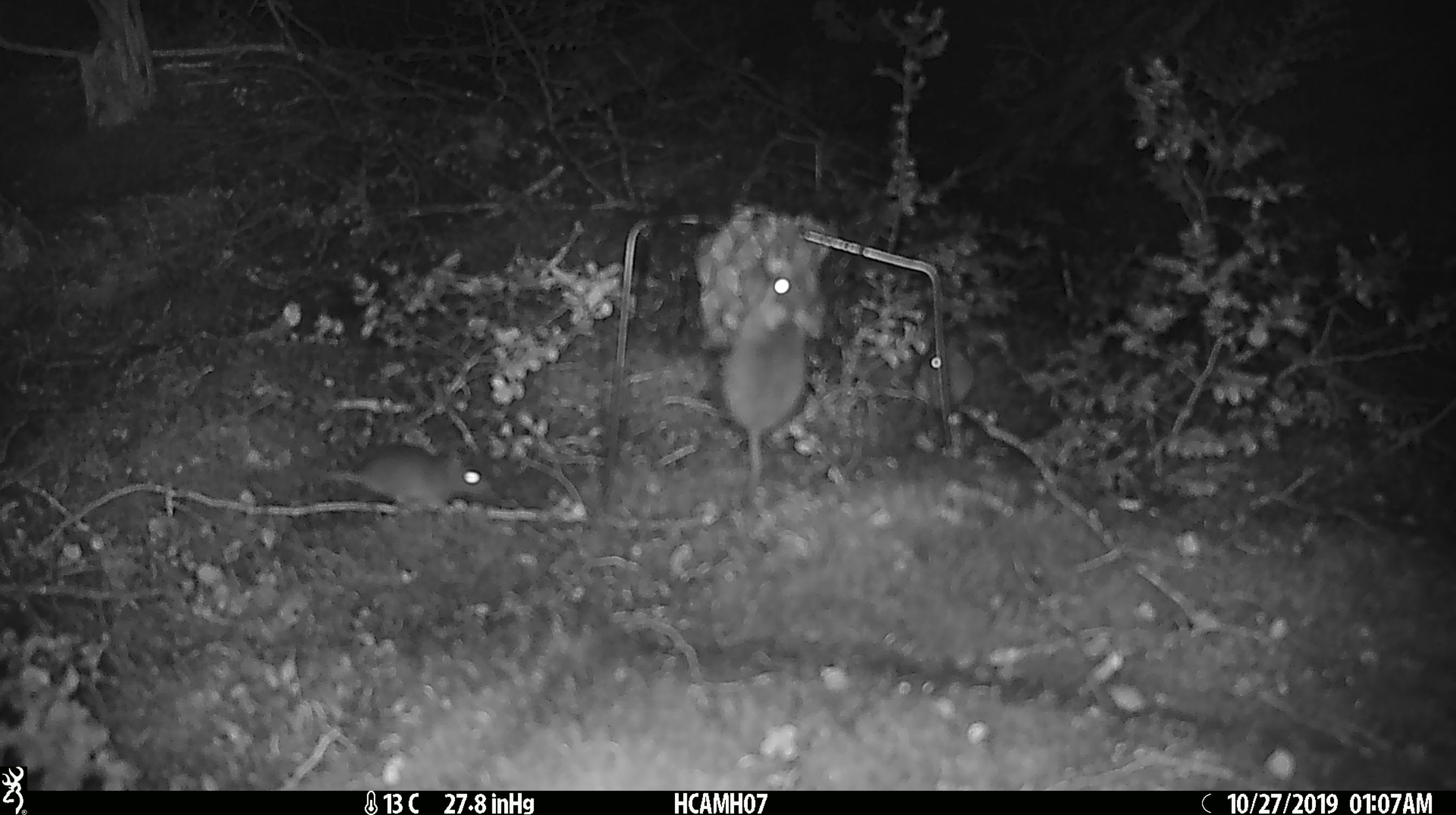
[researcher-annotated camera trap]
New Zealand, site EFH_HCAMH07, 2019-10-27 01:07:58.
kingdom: Animalia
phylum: Chordata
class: Mammalia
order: Rodentia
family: Muridae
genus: Mus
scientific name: Mus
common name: mouse